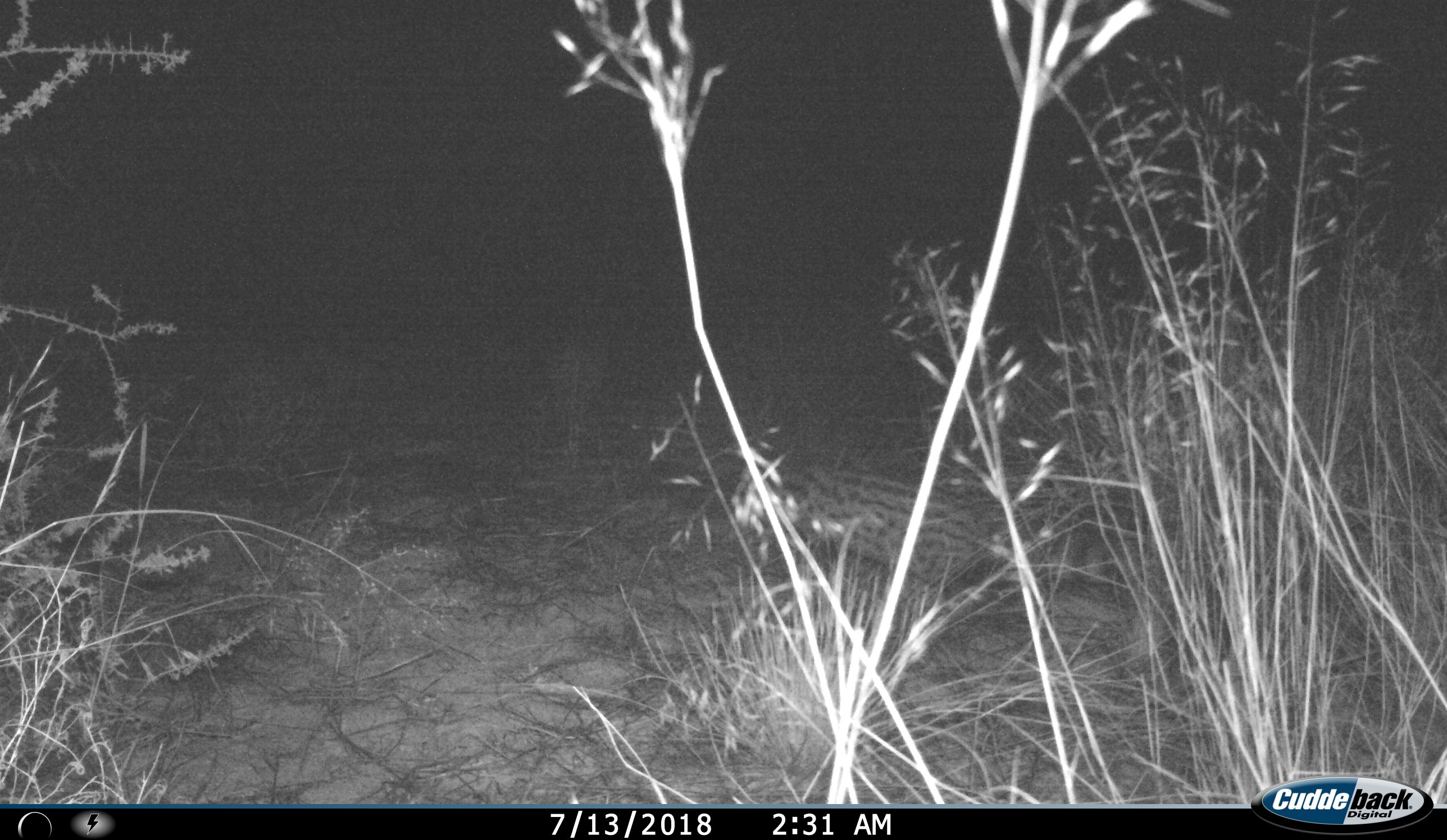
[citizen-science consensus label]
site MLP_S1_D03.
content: unidentified animal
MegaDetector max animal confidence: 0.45